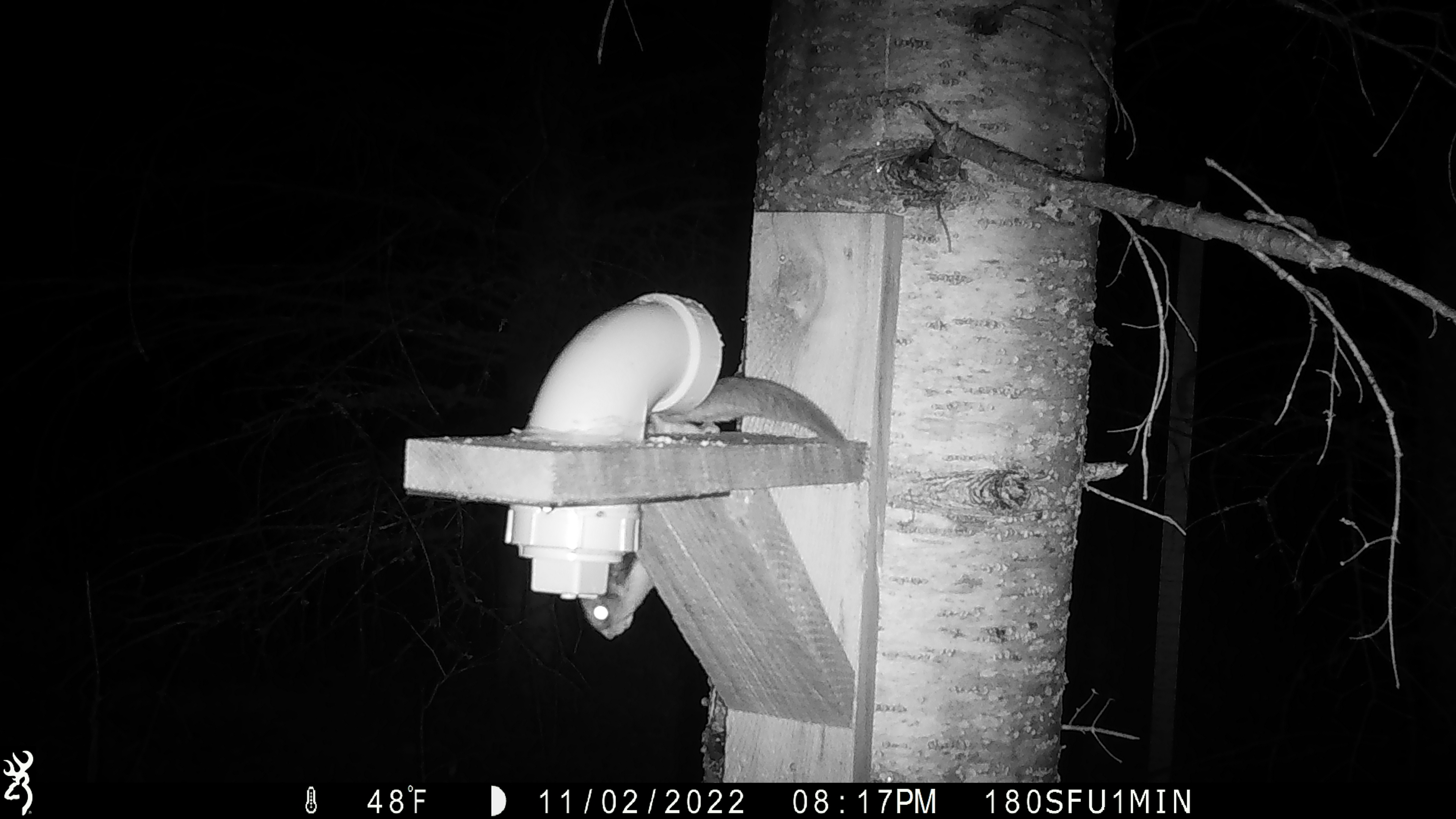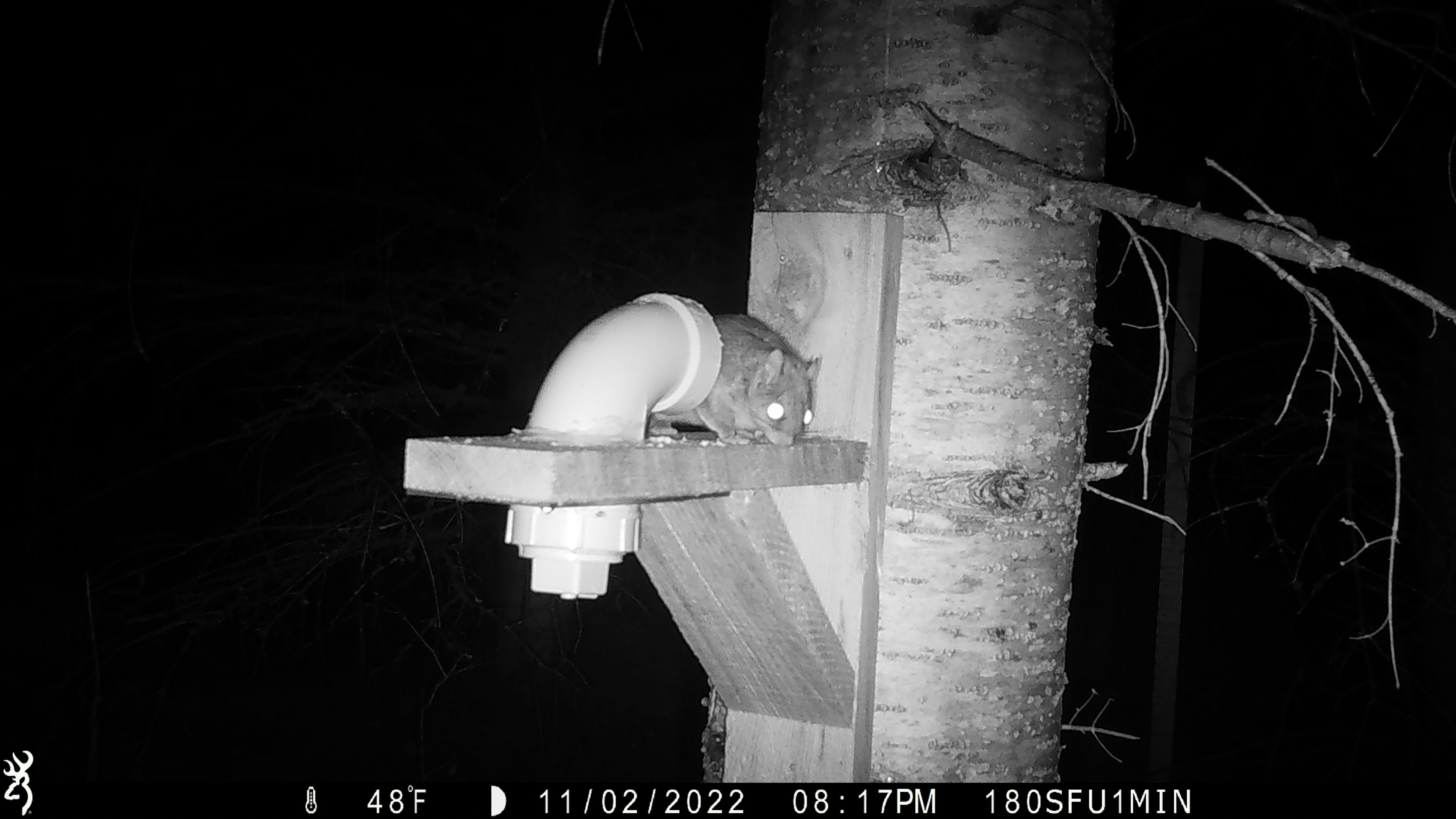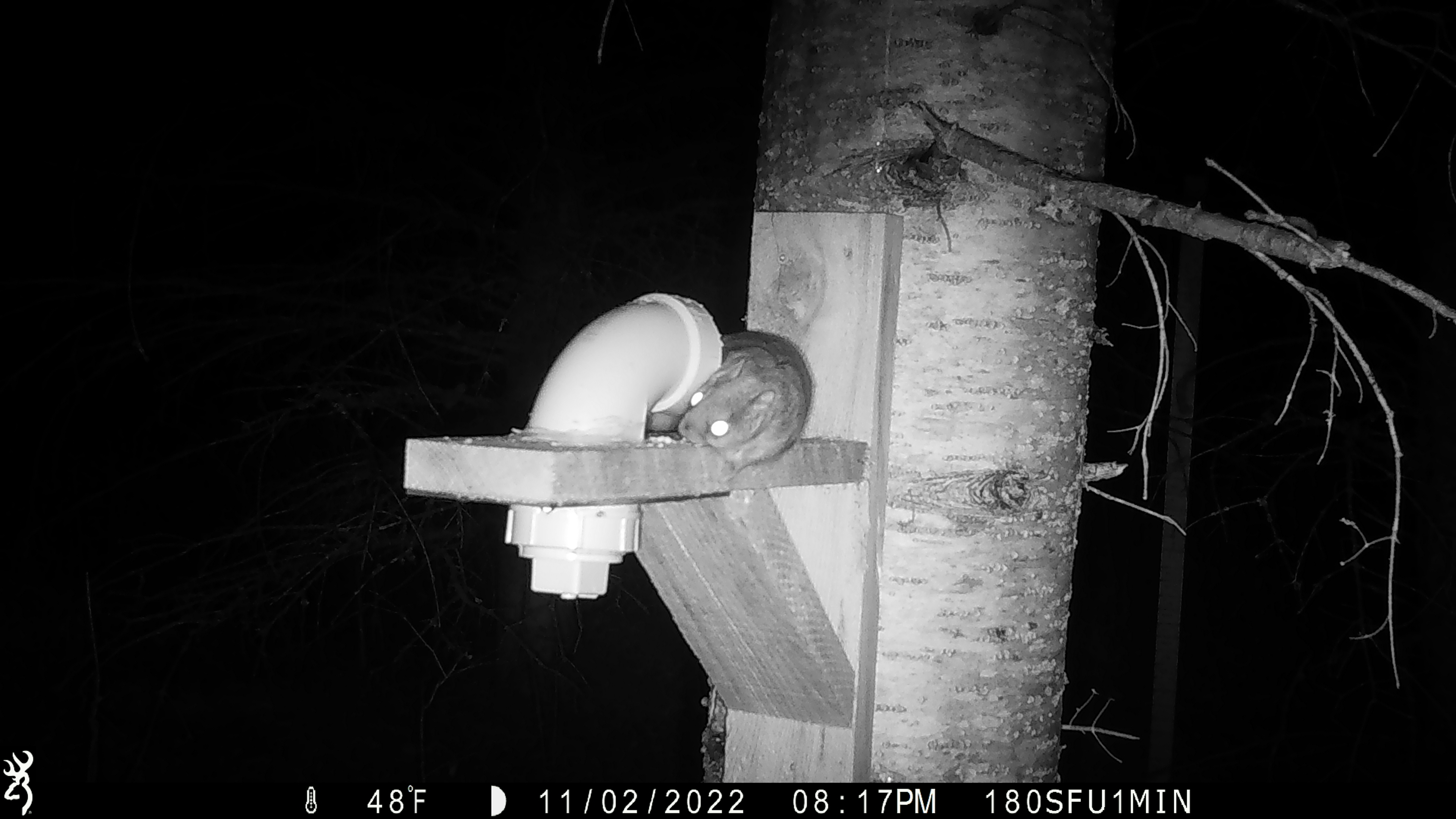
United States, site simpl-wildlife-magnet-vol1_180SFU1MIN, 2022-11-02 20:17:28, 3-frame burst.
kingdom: Animalia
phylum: Chordata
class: Mammalia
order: Rodentia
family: Sciuridae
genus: Glaucomys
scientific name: Glaucomys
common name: flying squirrel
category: flying squirrel sp.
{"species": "flying squirrel sp. (flying squirrel) (Glaucomys)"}